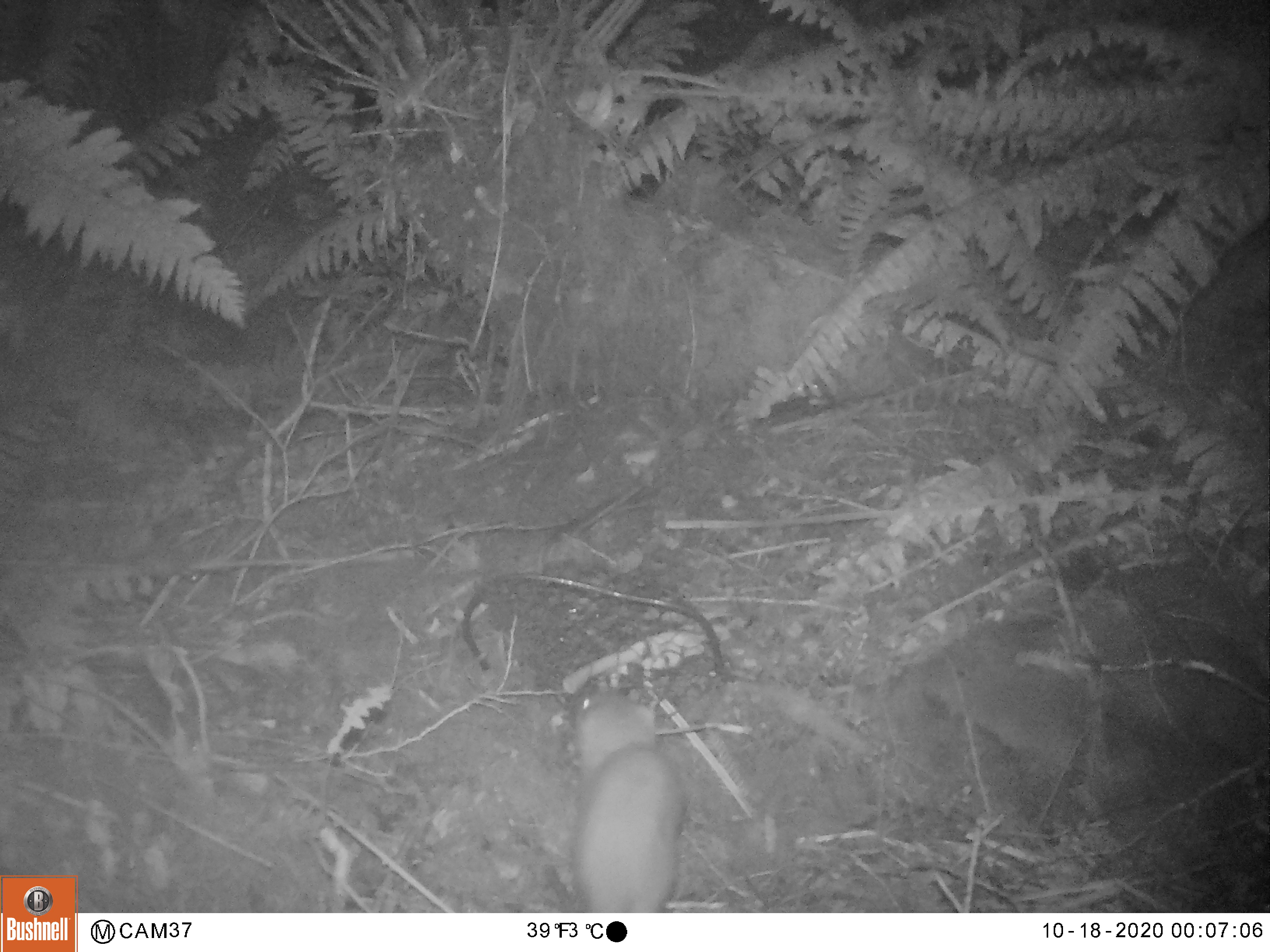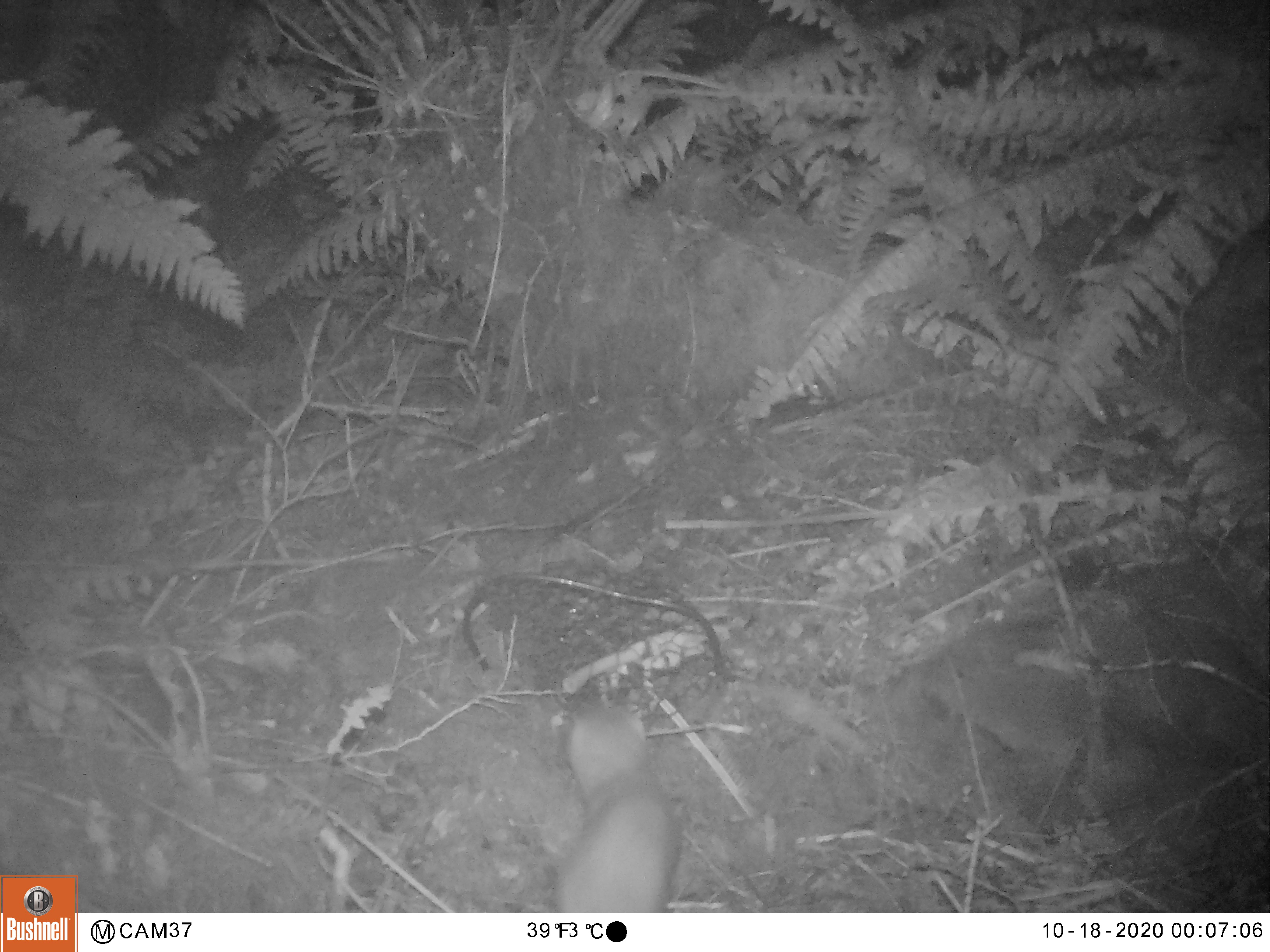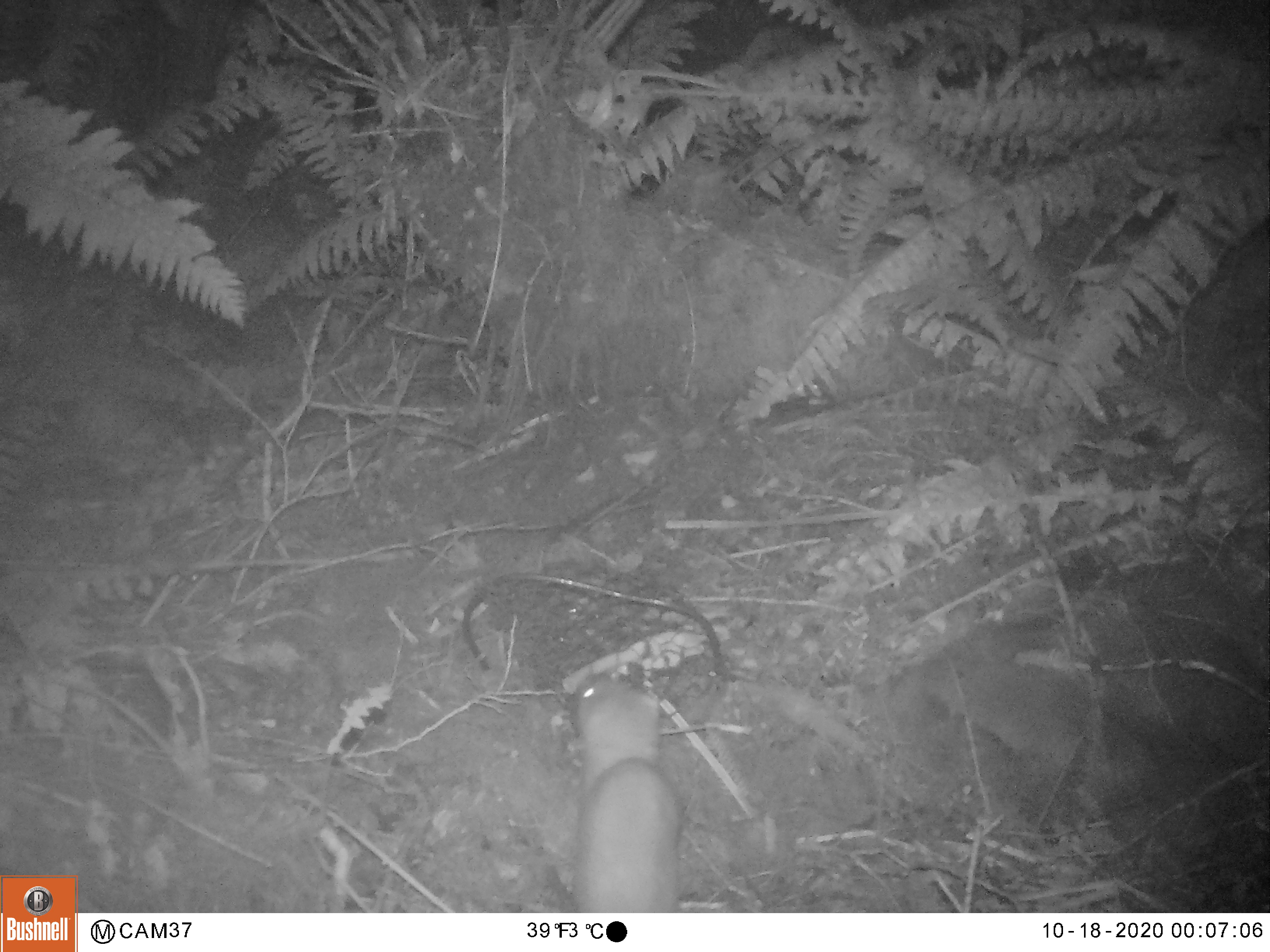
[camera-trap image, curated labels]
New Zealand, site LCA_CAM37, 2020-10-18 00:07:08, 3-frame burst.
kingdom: Animalia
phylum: Chordata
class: Mammalia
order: Carnivora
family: Mustelidae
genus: Mustela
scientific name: Mustela erminea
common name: stoat